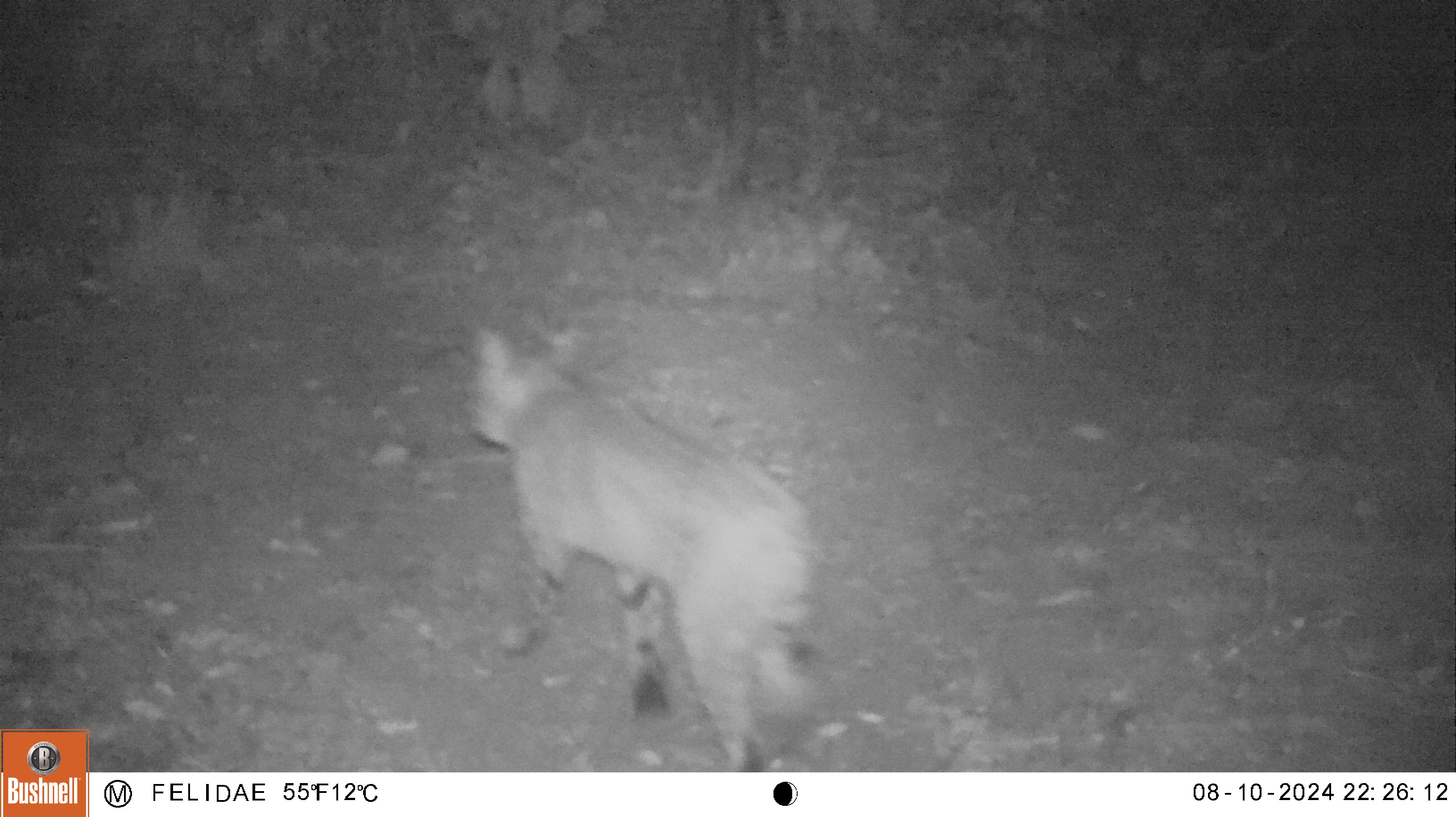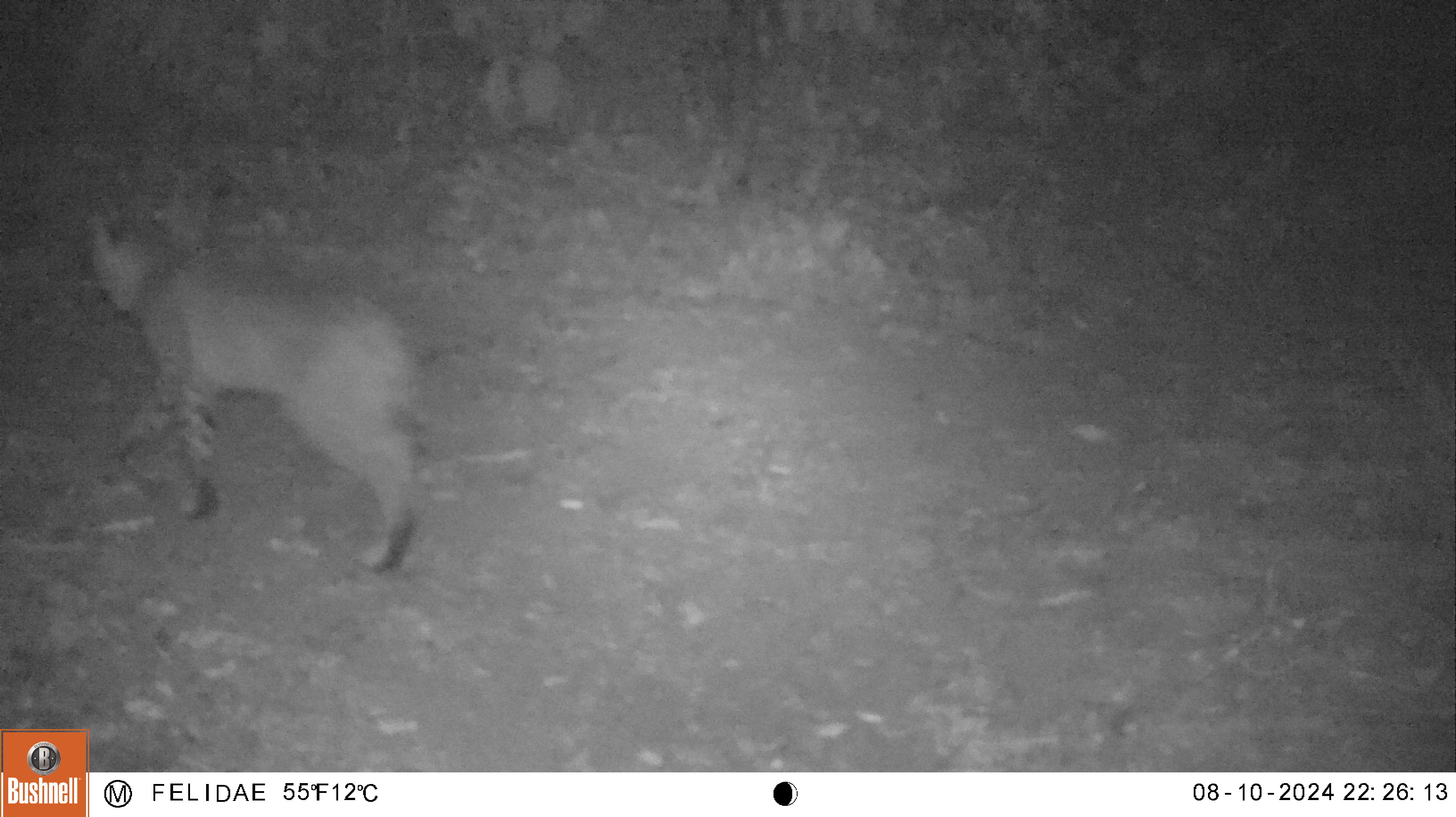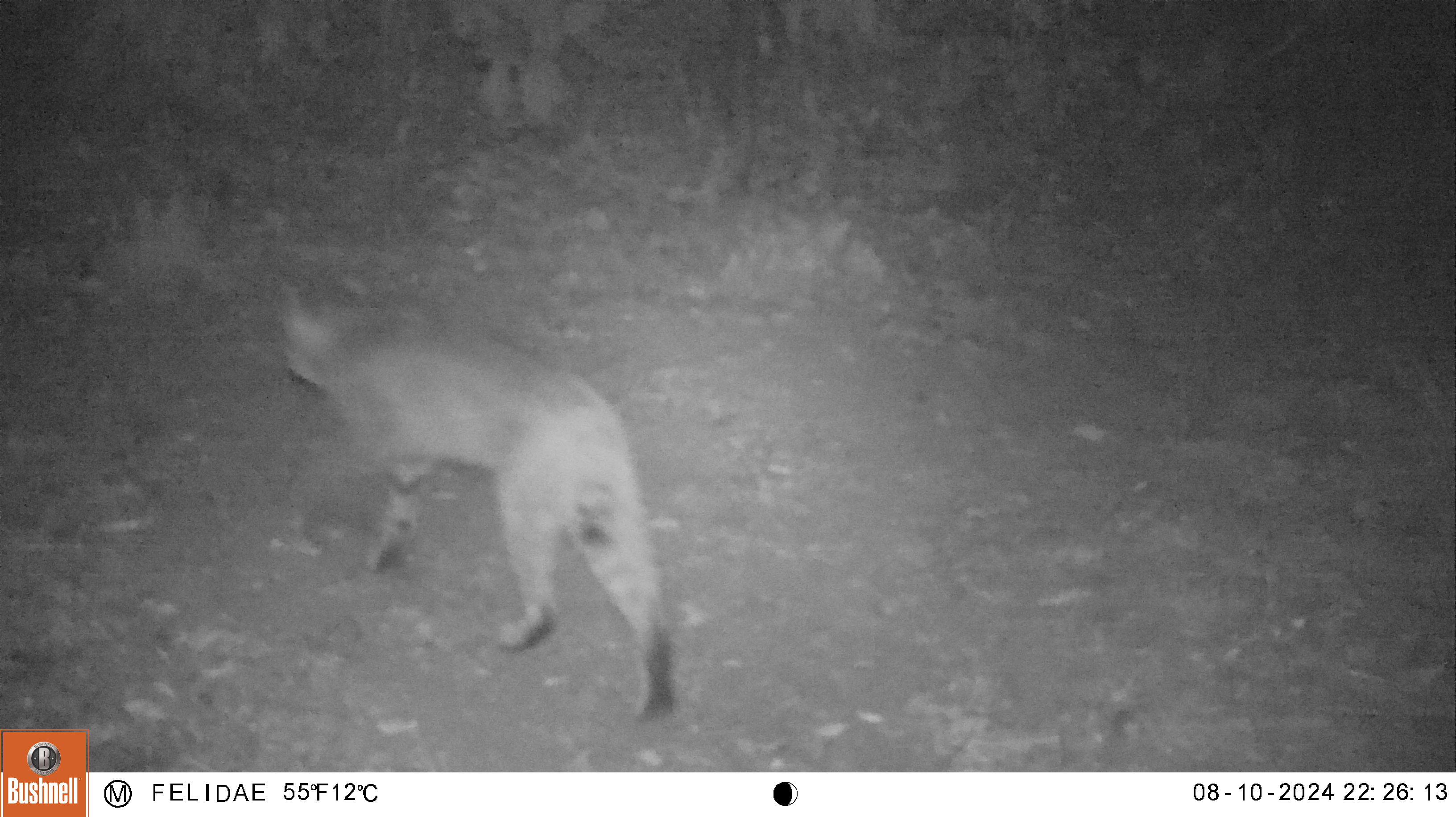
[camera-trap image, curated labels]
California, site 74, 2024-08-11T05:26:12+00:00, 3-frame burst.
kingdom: Animalia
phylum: Chordata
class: Mammalia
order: Carnivora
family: Felidae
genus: Lynx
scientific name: Lynx rufus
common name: bobcat